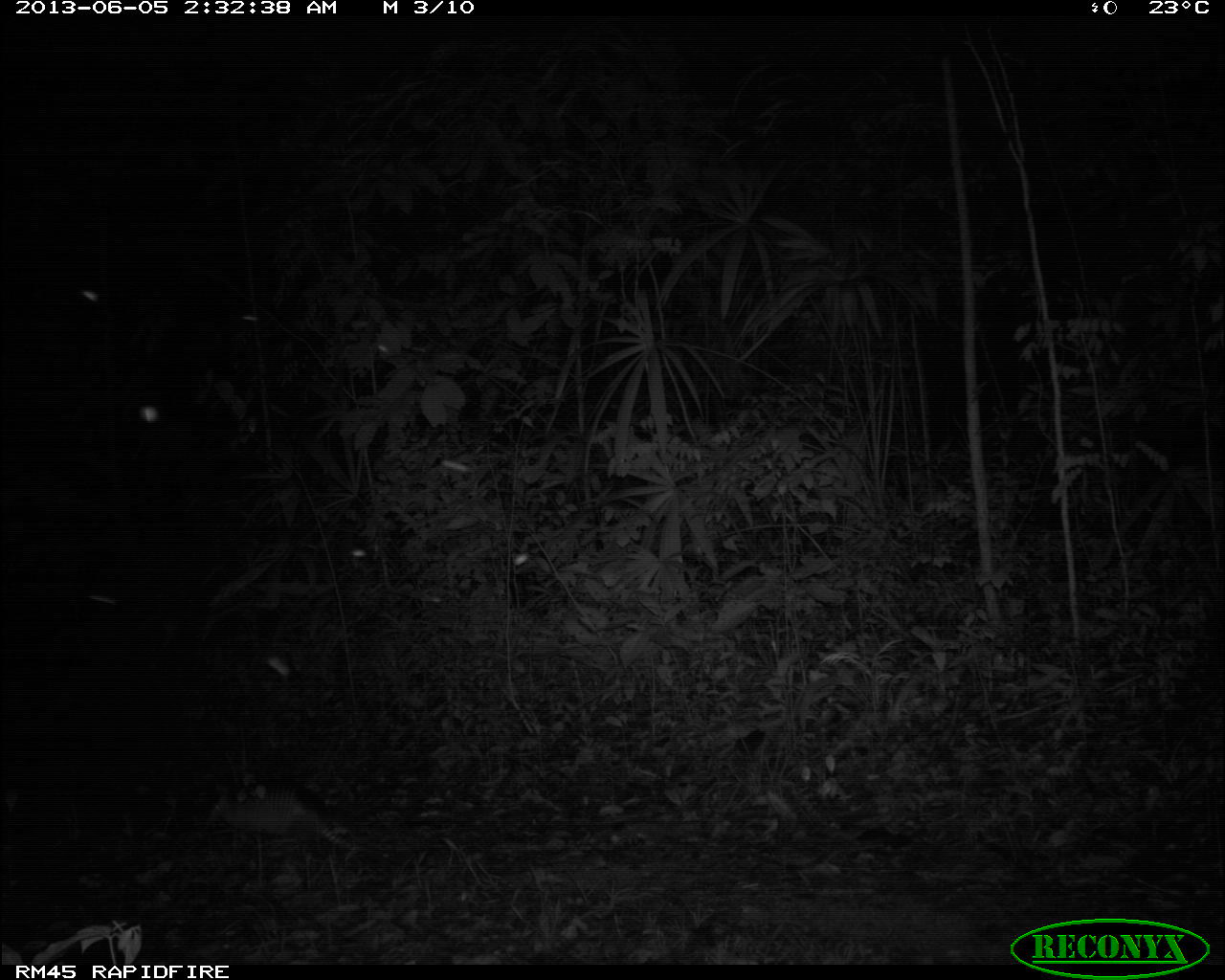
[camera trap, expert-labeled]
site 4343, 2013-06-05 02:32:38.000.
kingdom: Animalia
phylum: Chordata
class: Mammalia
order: Cingulata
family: Dasypodidae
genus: Dasypus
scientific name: Dasypus novemcinctus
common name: nine-banded armadillo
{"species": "Dasypus novemcinctus (nine-banded armadillo)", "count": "1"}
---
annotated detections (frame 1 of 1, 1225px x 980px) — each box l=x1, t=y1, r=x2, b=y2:
dasypus novemcinctus: l=202, t=774, r=366, b=853